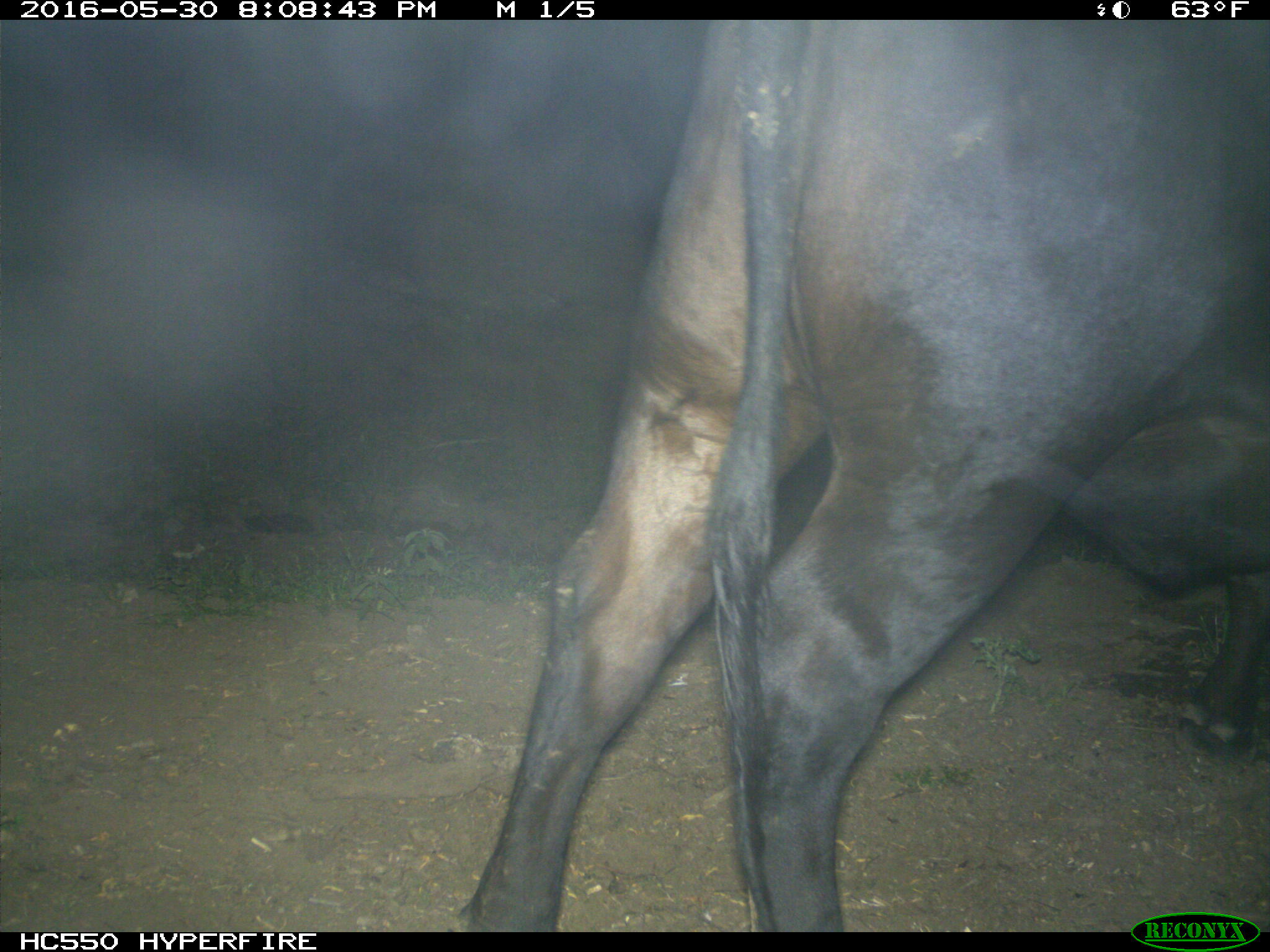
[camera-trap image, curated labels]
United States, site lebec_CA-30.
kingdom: Animalia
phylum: Chordata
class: Mammalia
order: Artiodactyla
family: Bovidae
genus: Bos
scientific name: Bos taurus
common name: domestic cow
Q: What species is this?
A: Bos taurus (domestic cow).